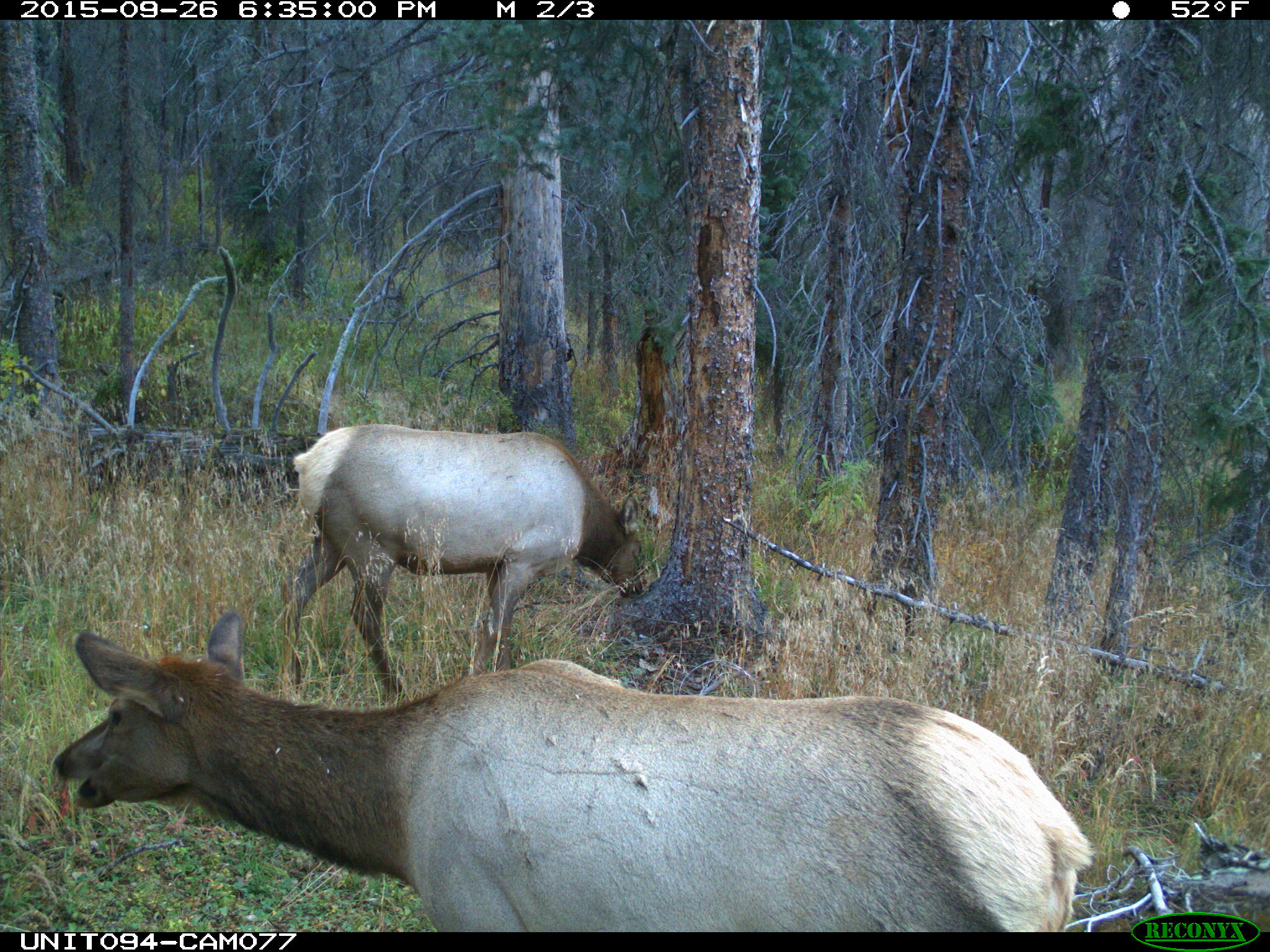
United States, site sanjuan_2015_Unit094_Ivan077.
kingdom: Animalia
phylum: Chordata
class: Mammalia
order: Artiodactyla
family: Cervidae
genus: Cervus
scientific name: Cervus elaphus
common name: red deer